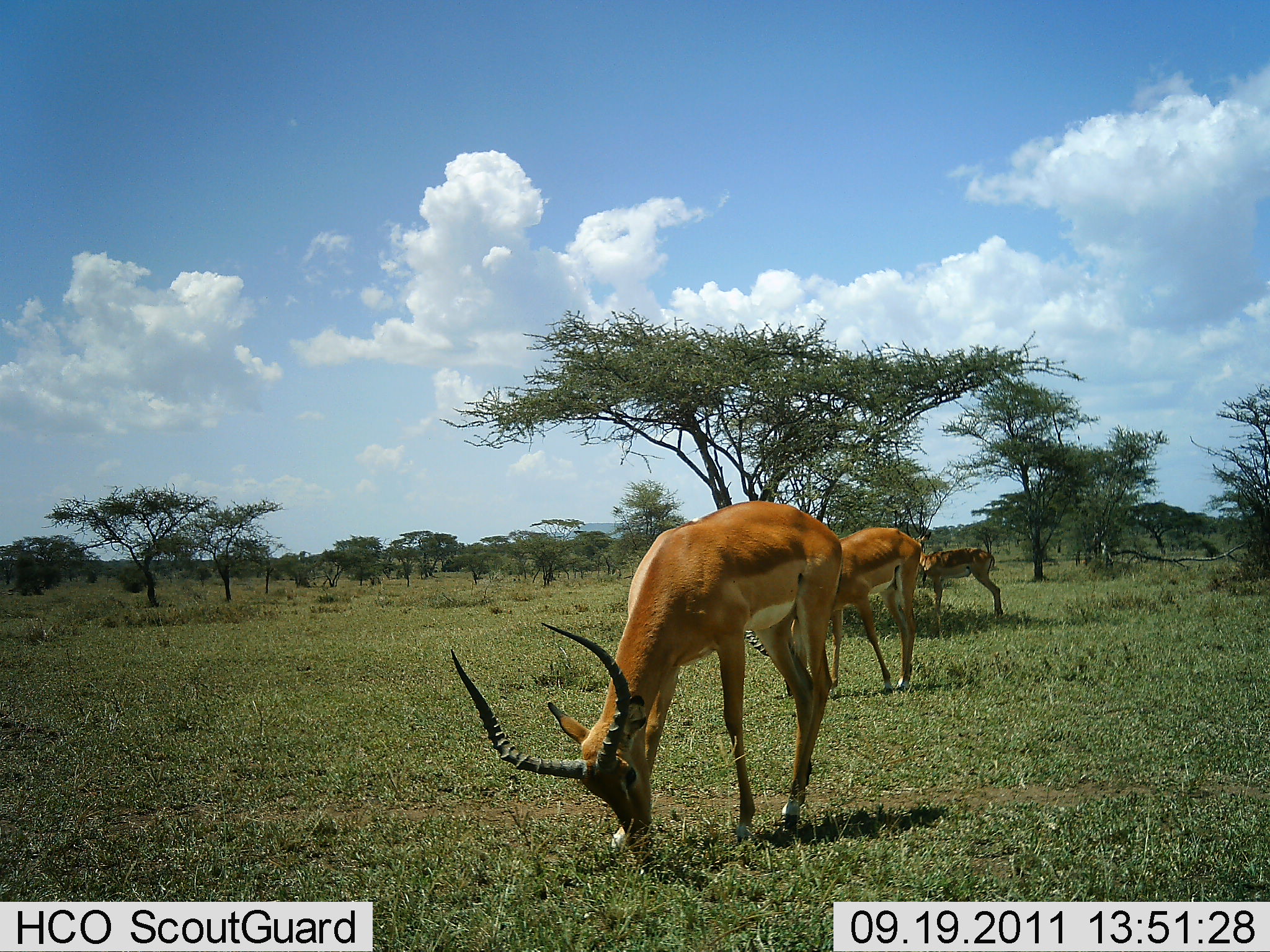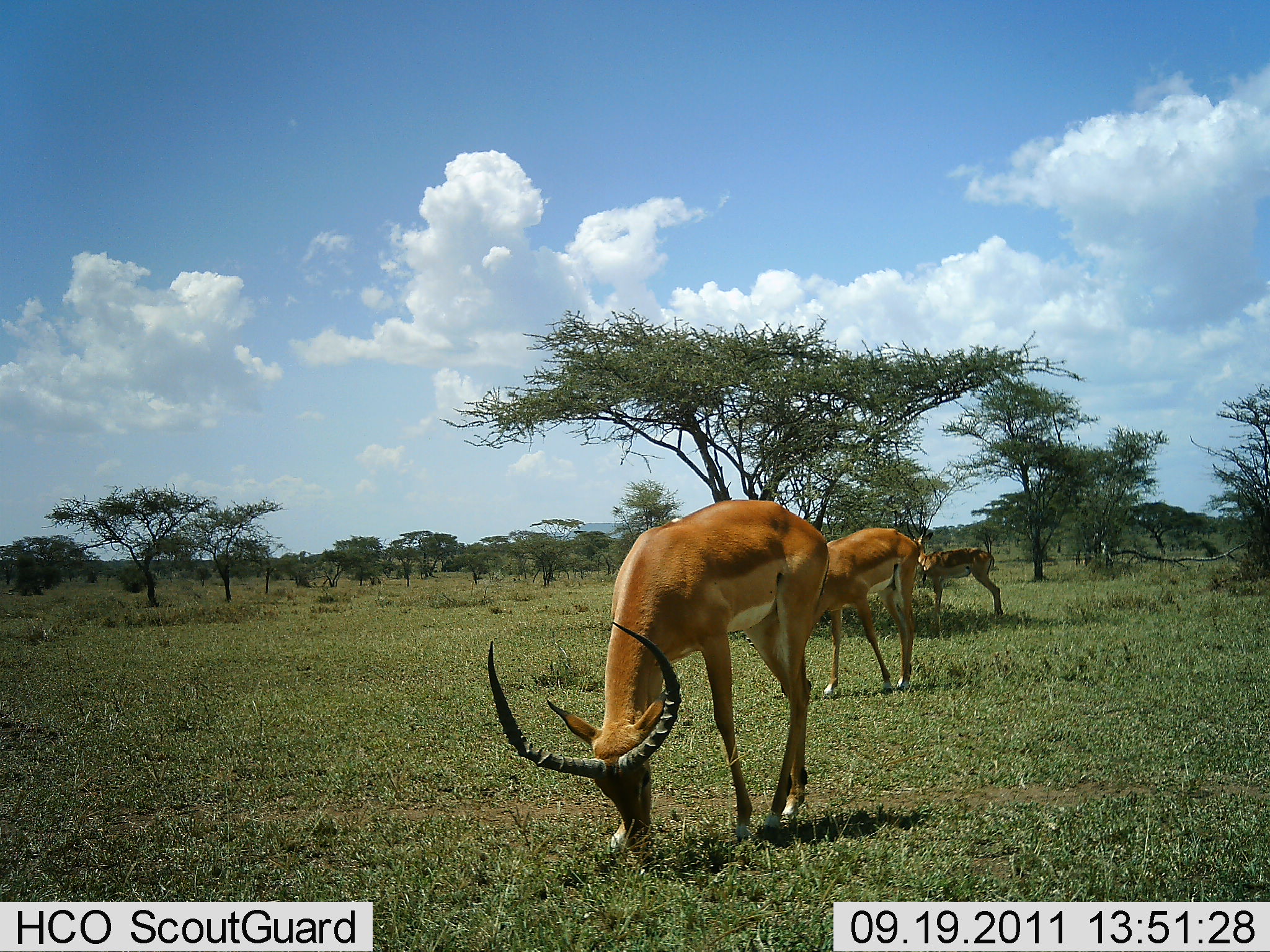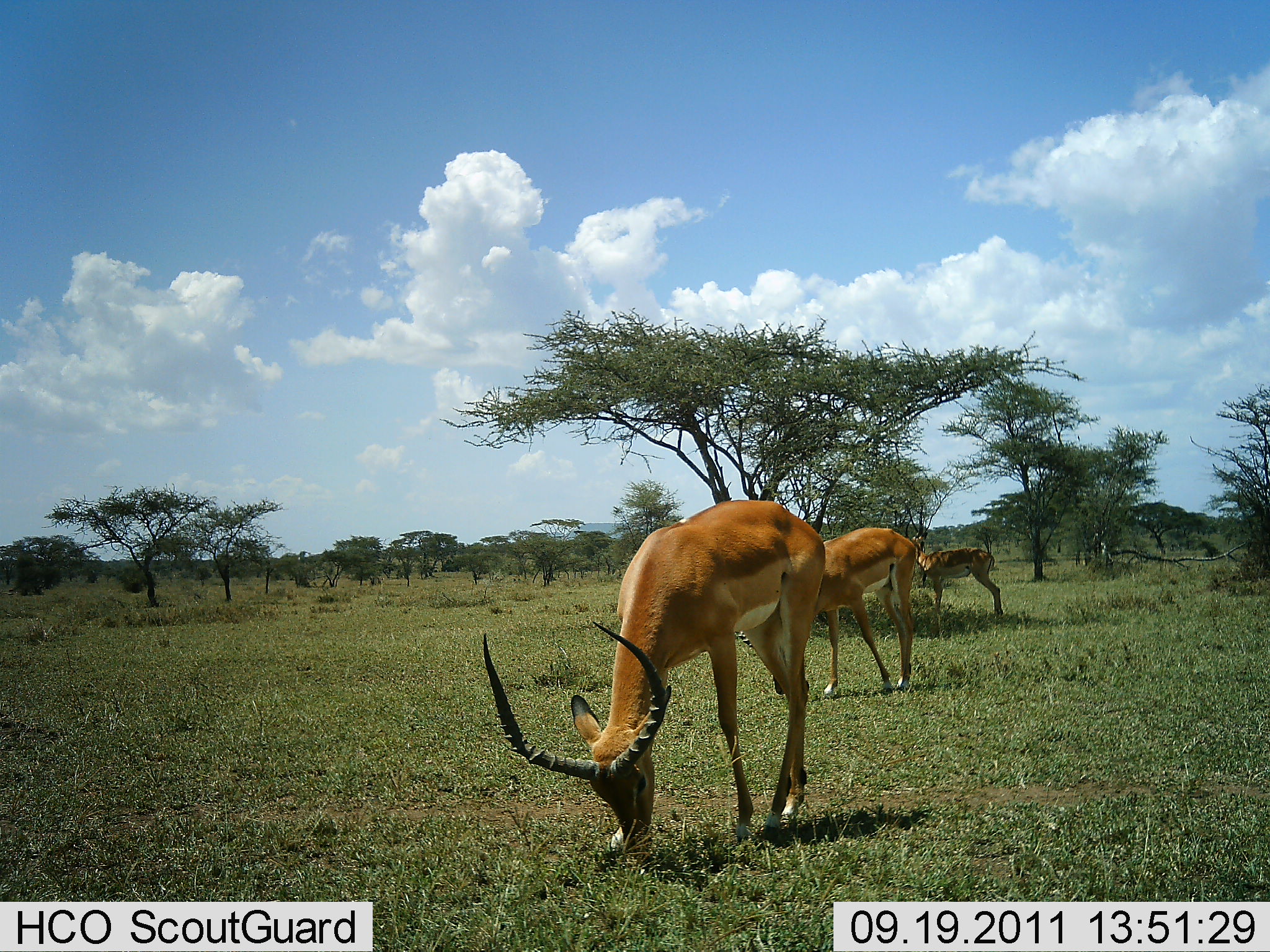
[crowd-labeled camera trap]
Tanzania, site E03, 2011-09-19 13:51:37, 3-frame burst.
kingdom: Animalia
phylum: Chordata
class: Mammalia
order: Artiodactyla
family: Bovidae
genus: Aepyceros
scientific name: Aepyceros melampus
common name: impala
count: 3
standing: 33%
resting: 0%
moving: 0%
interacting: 0%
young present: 0%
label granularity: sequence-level